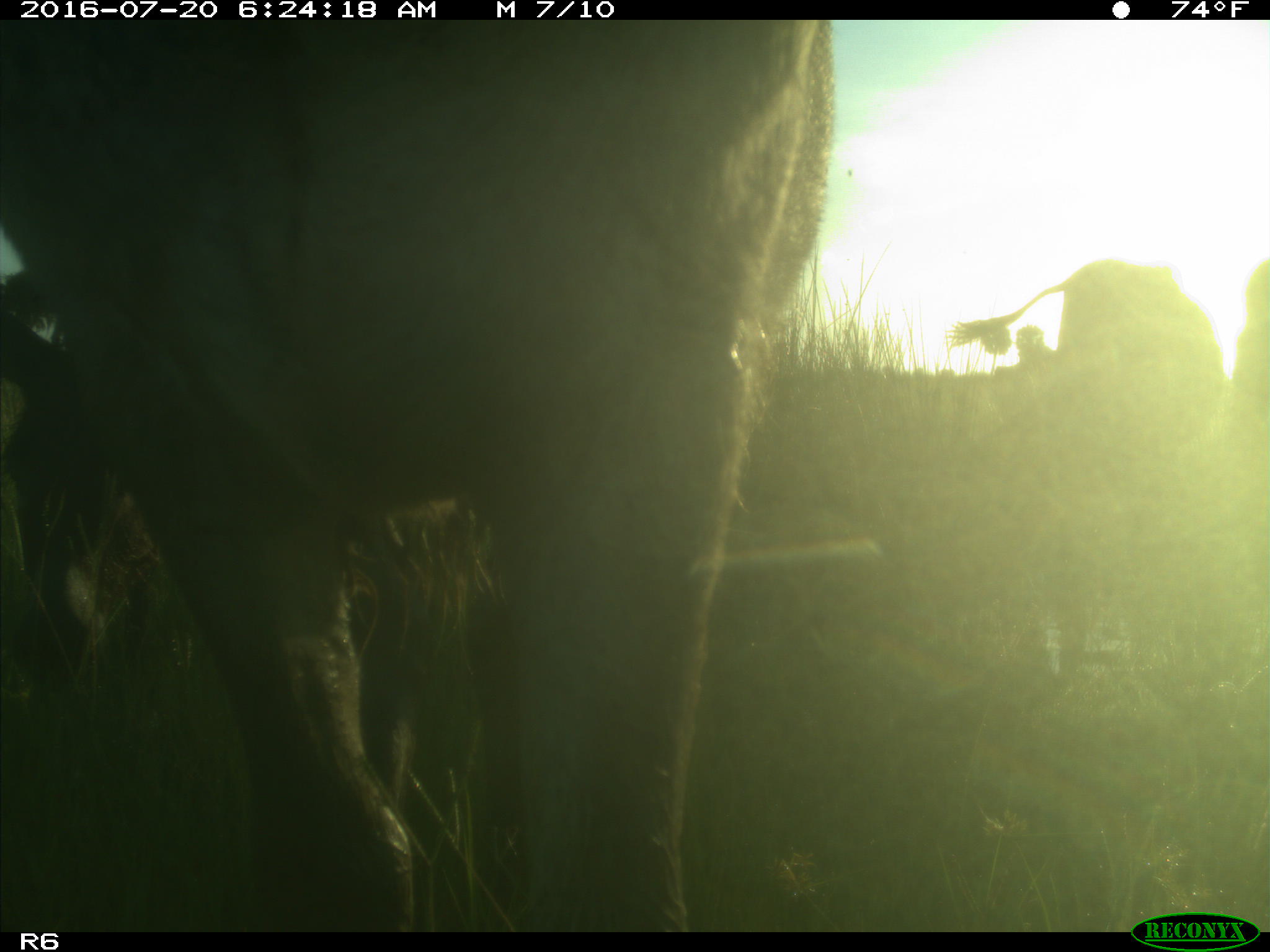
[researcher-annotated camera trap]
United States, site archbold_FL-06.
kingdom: Animalia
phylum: Chordata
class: Mammalia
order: Artiodactyla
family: Bovidae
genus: Bos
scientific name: Bos taurus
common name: domestic cow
Bos taurus (domestic cow).